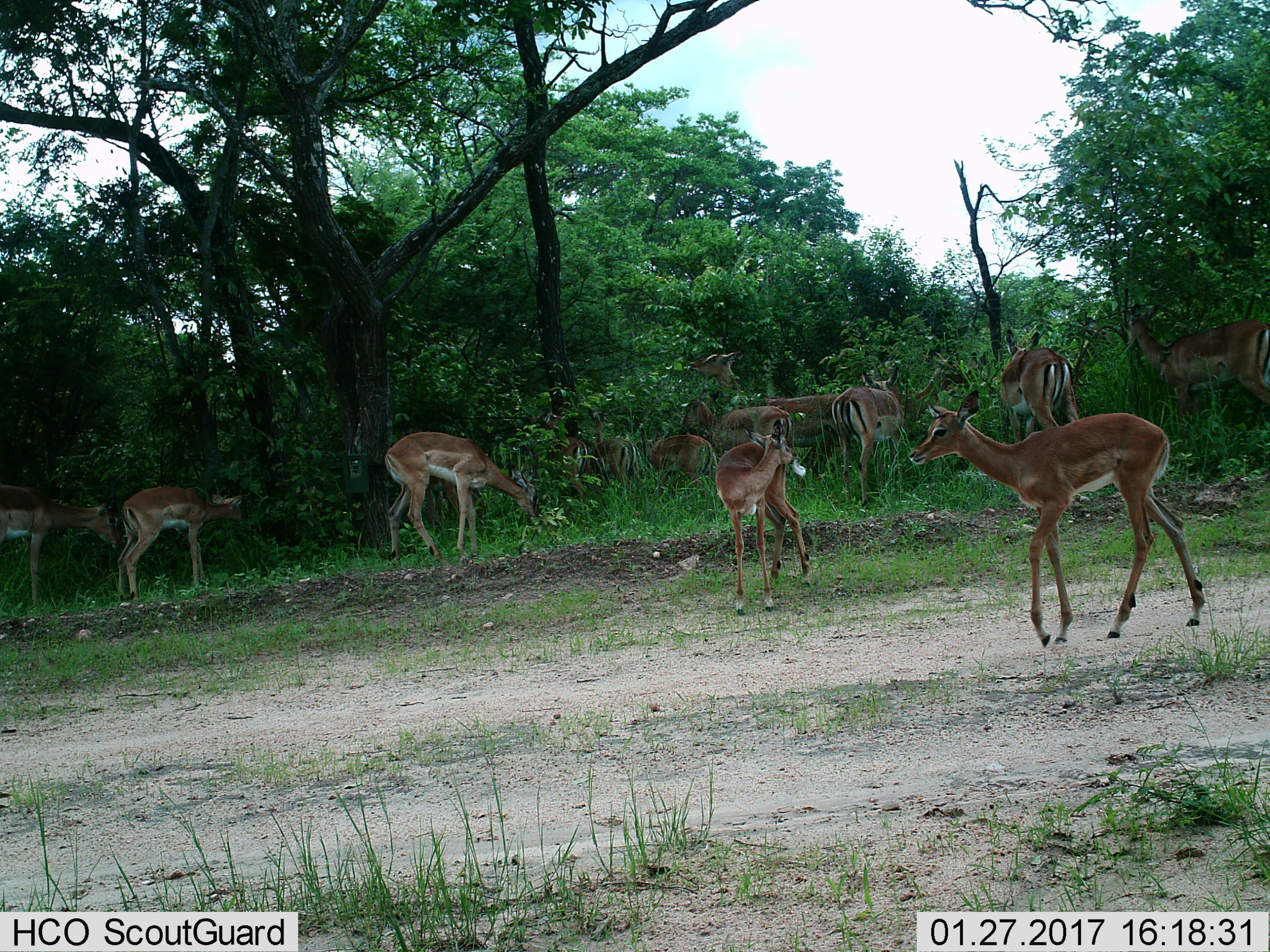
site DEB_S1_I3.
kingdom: Animalia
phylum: Chordata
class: Mammalia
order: Artiodactyla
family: Bovidae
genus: Aepyceros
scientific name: Aepyceros melampus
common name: impala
Impala (Aepyceros melampus), count 11-50. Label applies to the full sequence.